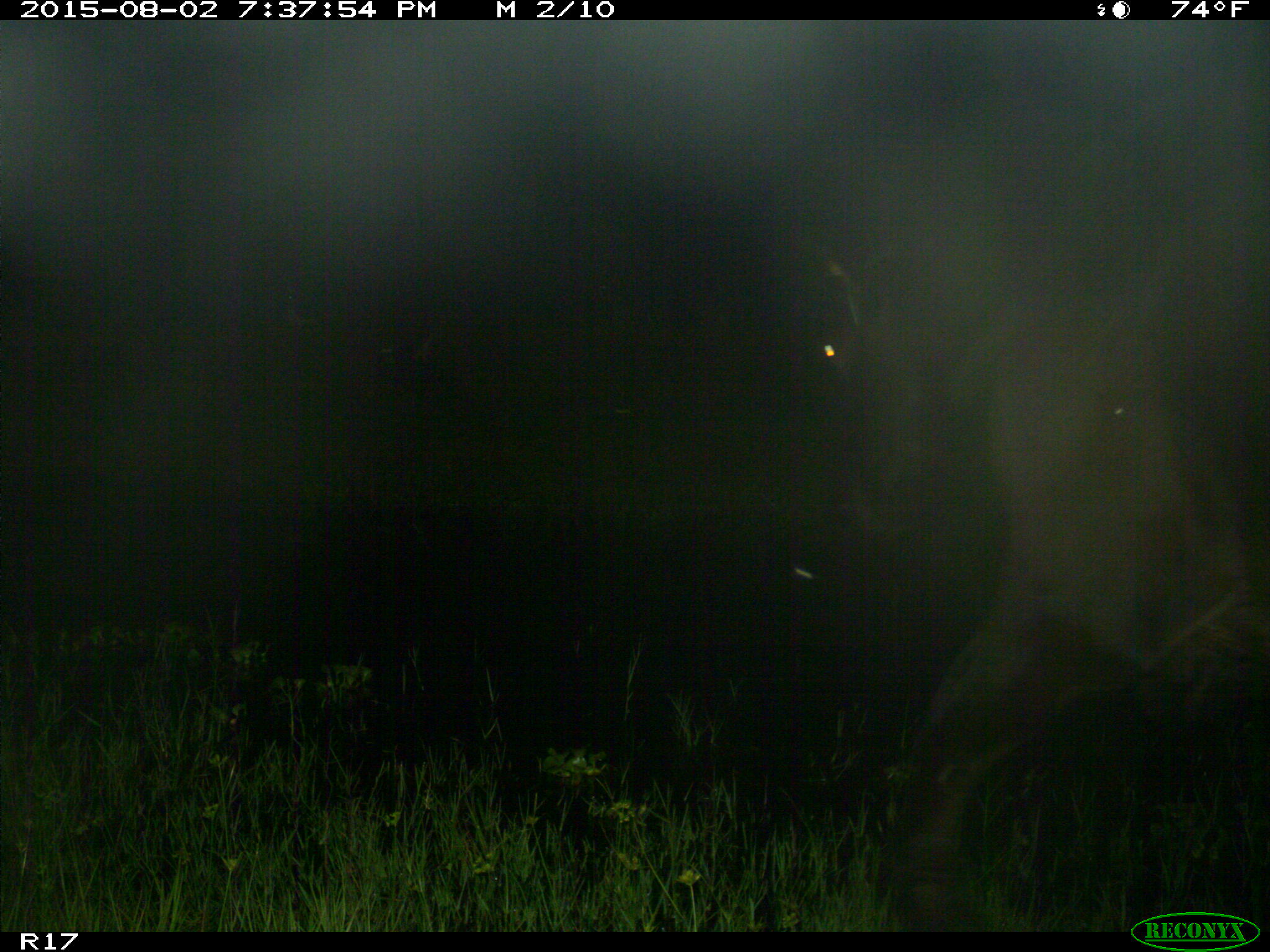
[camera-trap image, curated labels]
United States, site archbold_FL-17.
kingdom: Animalia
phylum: Chordata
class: Mammalia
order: Artiodactyla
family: Bovidae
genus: Bos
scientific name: Bos taurus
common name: domestic cow